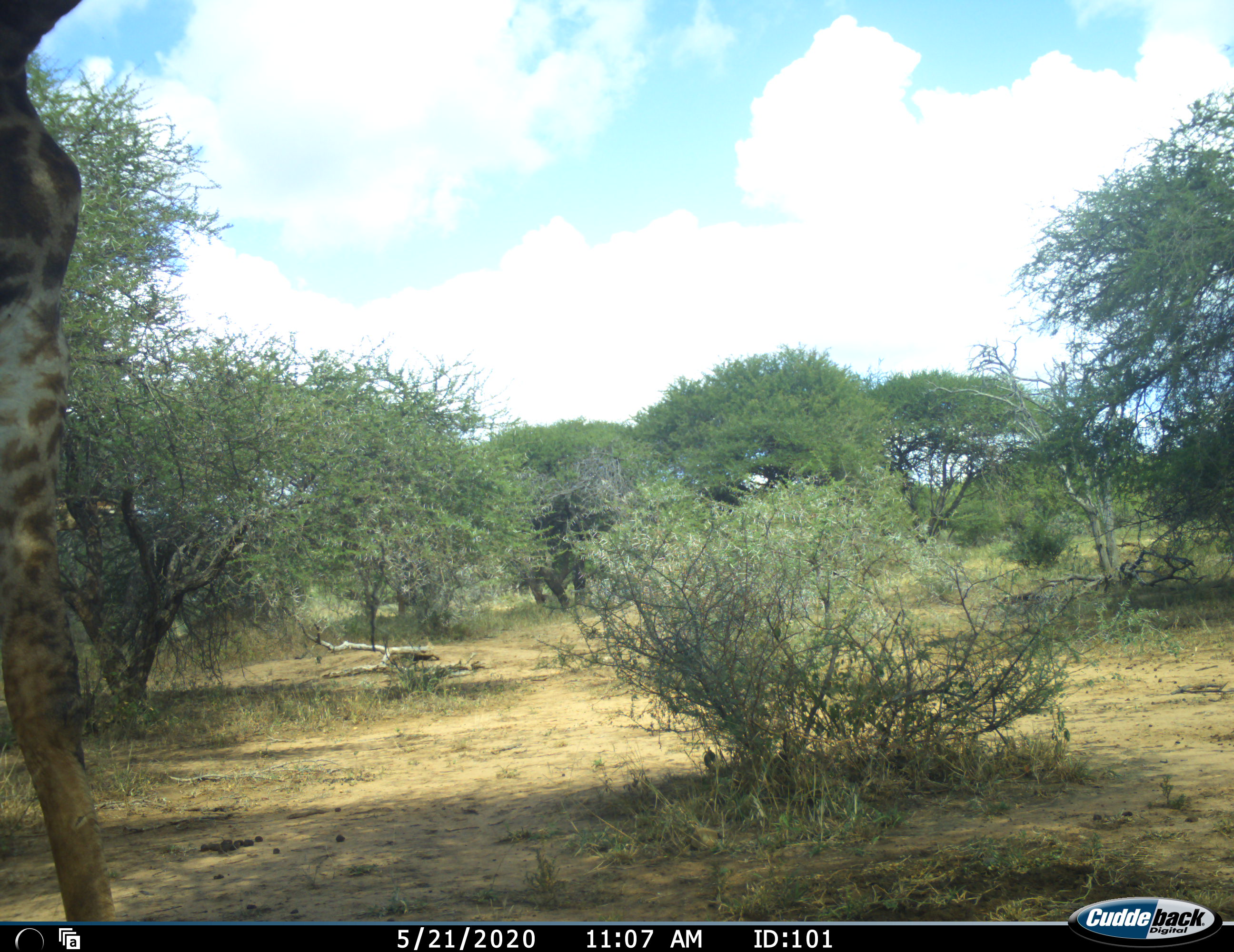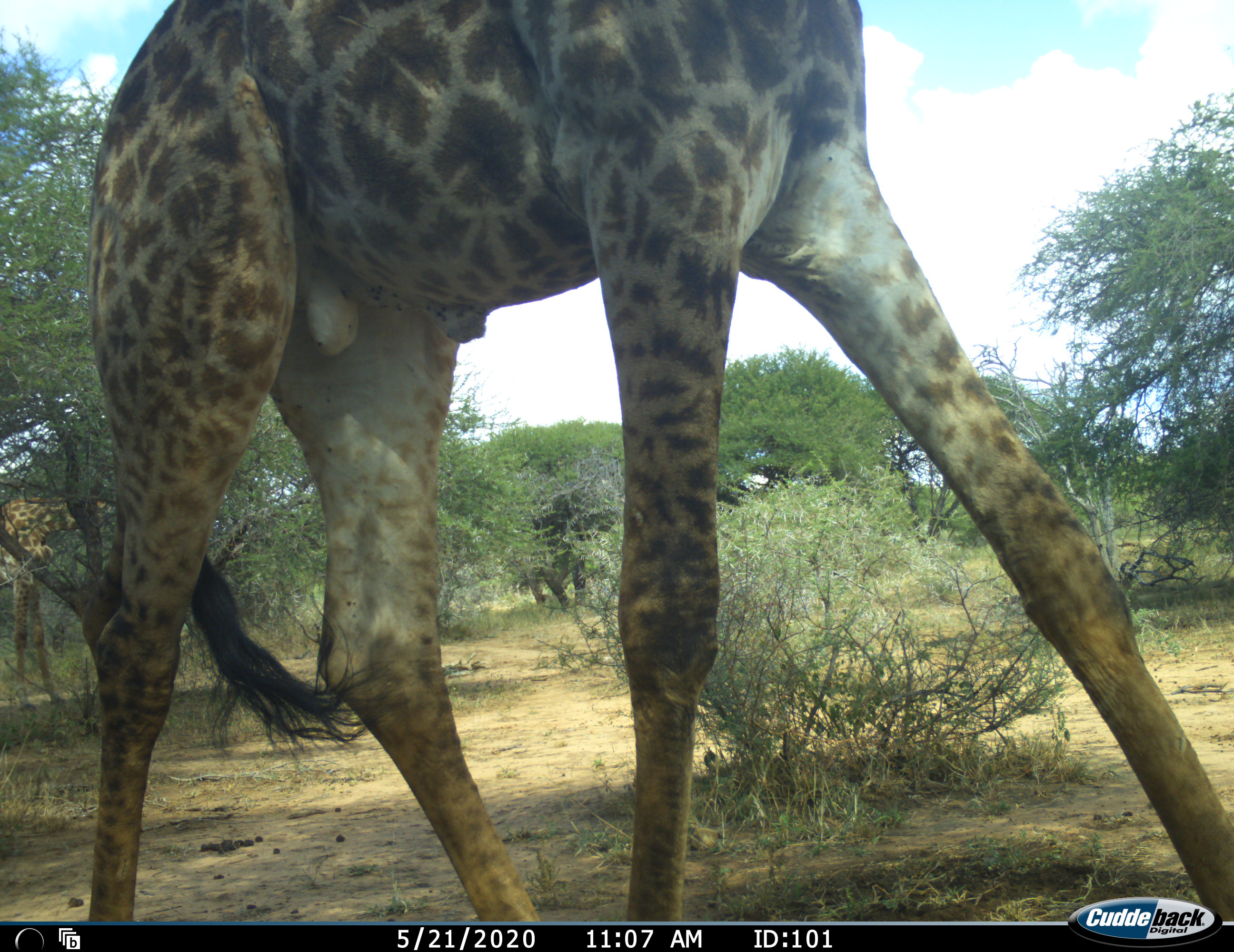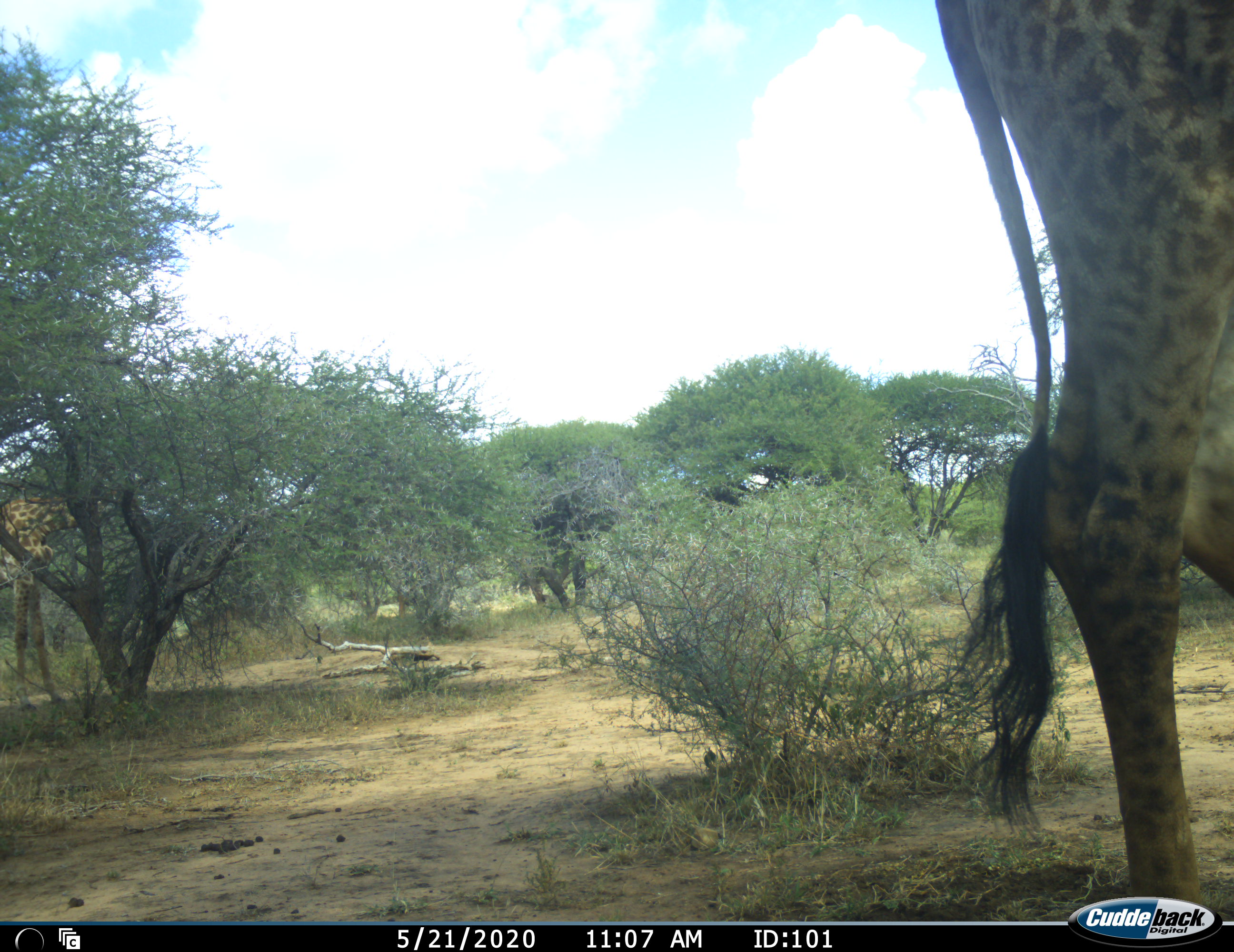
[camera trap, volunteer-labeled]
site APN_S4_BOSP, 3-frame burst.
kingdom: Animalia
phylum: Chordata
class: Mammalia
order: Artiodactyla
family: Giraffidae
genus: Giraffa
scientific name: Giraffa camelopardalis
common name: giraffe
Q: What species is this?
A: Giraffe (Giraffa camelopardalis).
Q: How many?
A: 1.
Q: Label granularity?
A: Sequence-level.